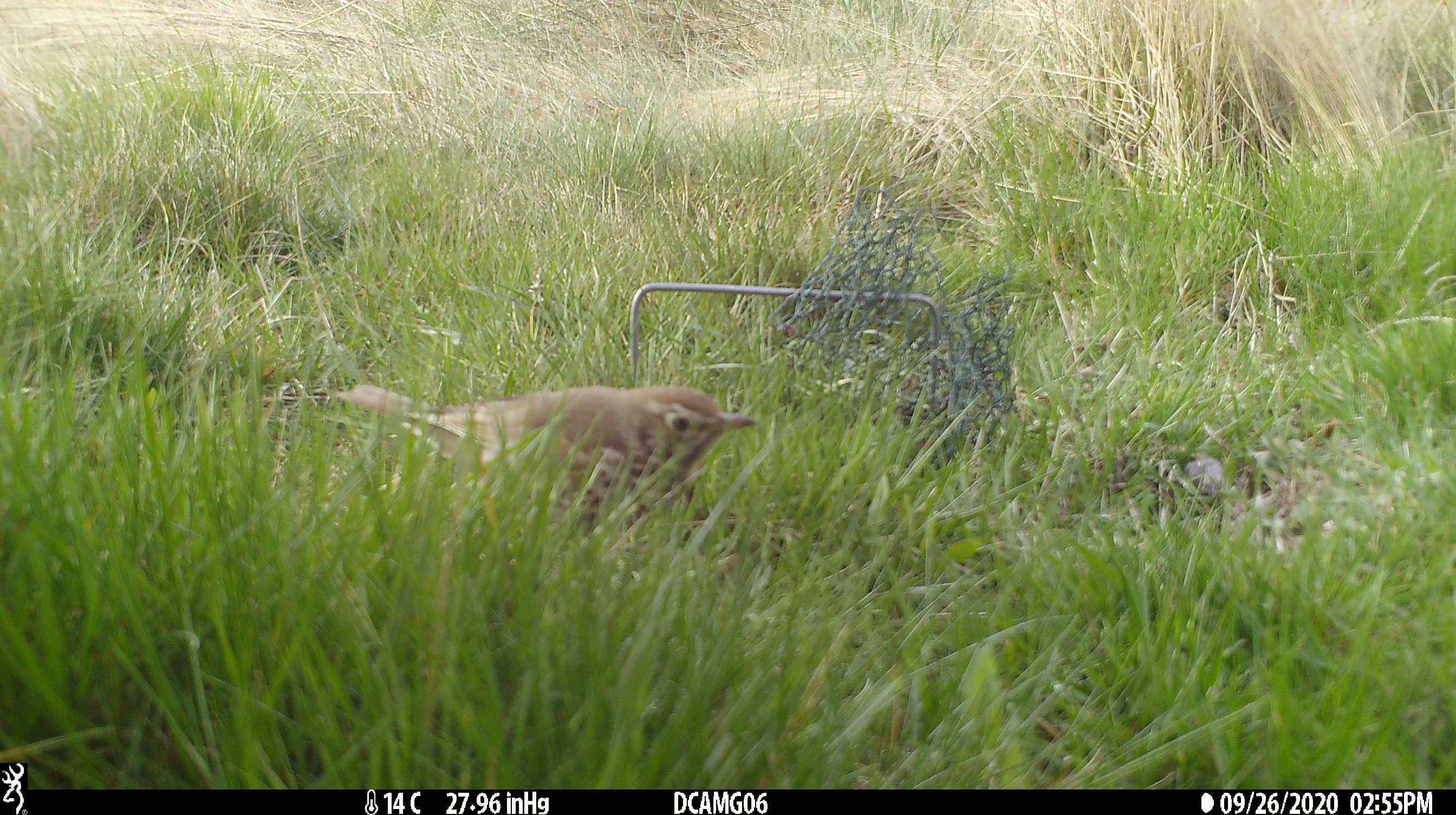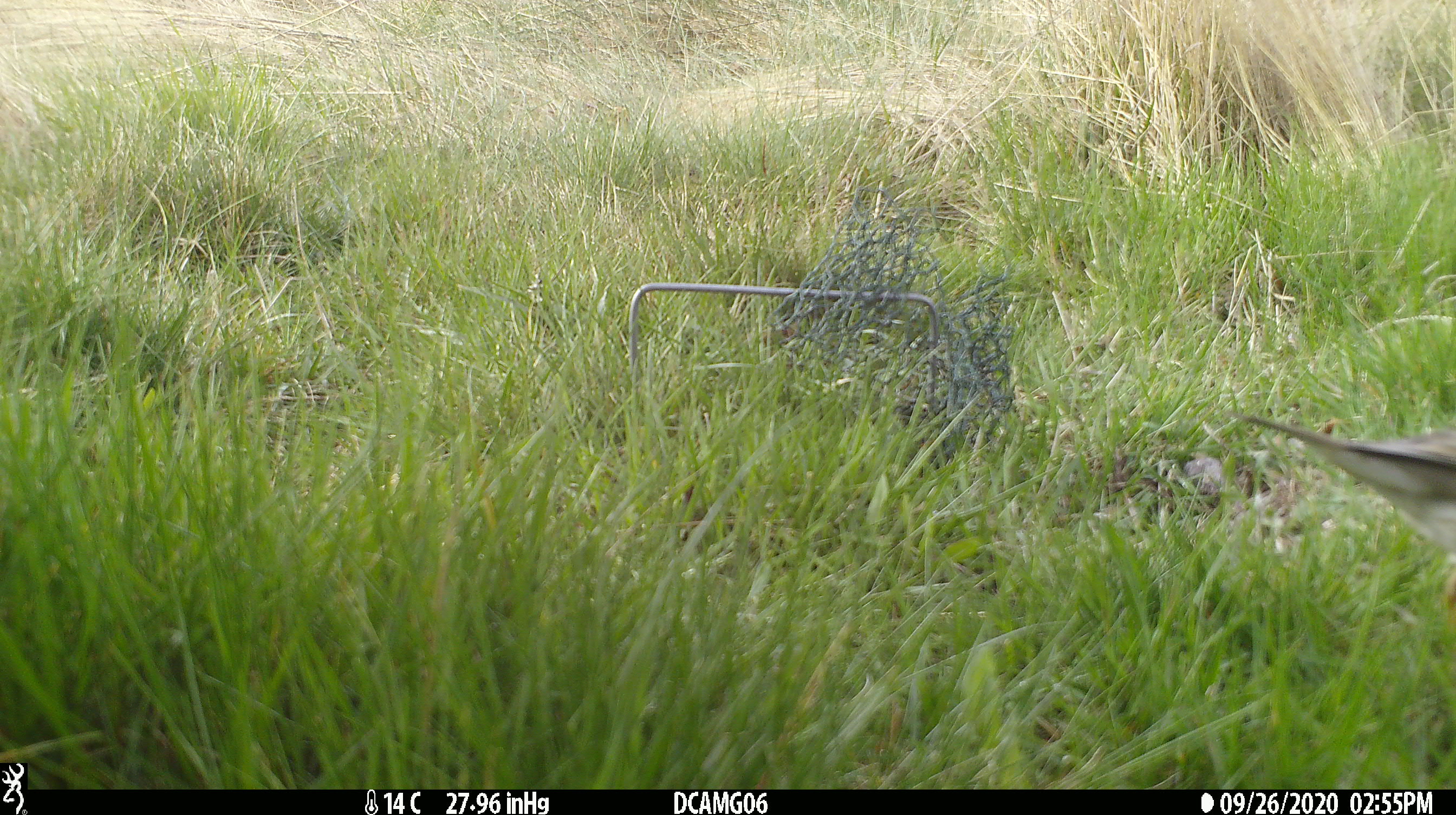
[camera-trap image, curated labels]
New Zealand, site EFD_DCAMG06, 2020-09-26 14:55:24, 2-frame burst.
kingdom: Animalia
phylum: Chordata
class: Aves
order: Passeriformes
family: Turdidae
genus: Turdus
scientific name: Turdus philomelos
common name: song thrush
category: thrush